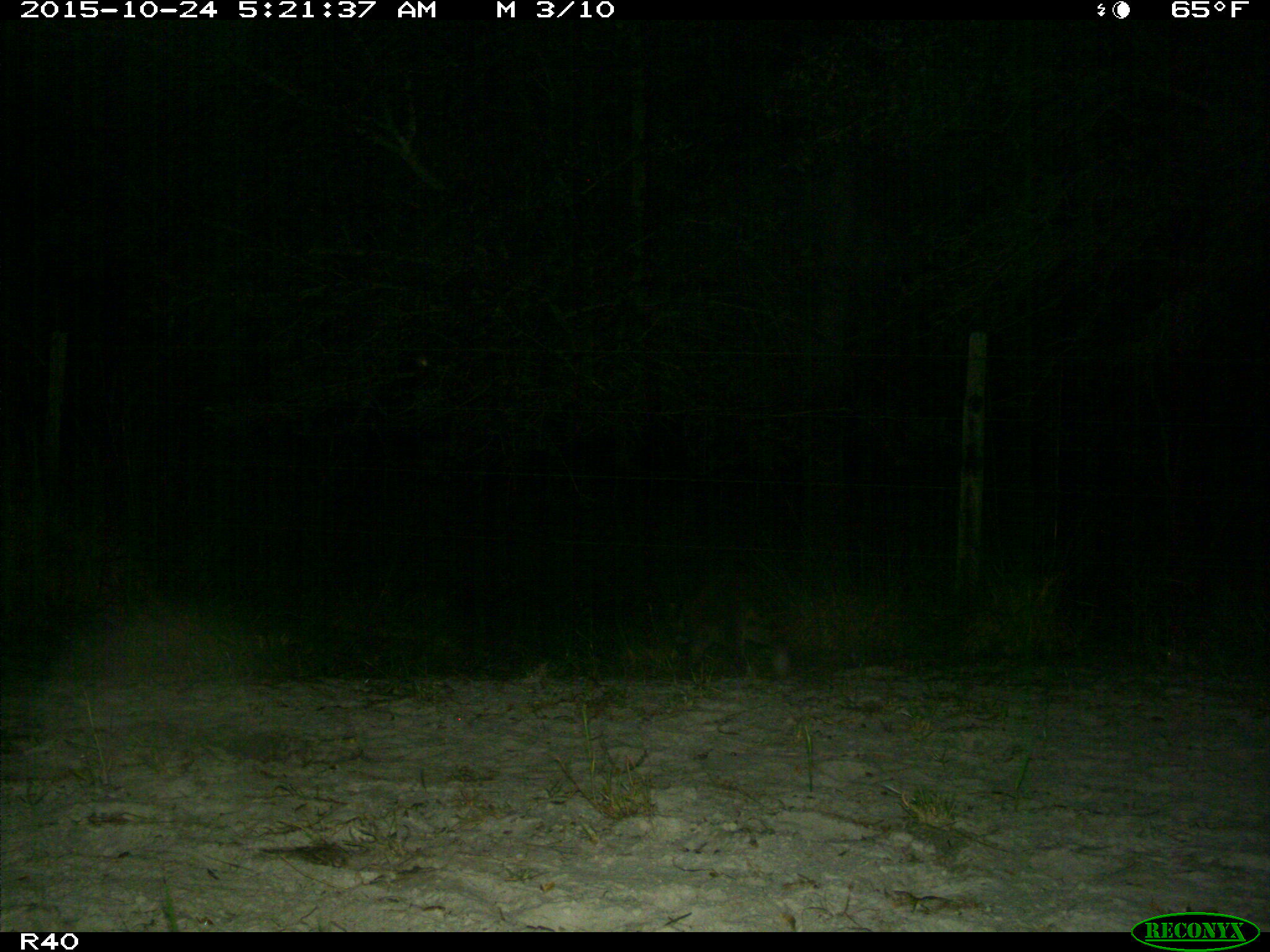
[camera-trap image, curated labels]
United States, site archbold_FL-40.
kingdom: Animalia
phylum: Chordata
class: Mammalia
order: Carnivora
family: Procyonidae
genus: Procyon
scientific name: Procyon lotor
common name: common raccoon